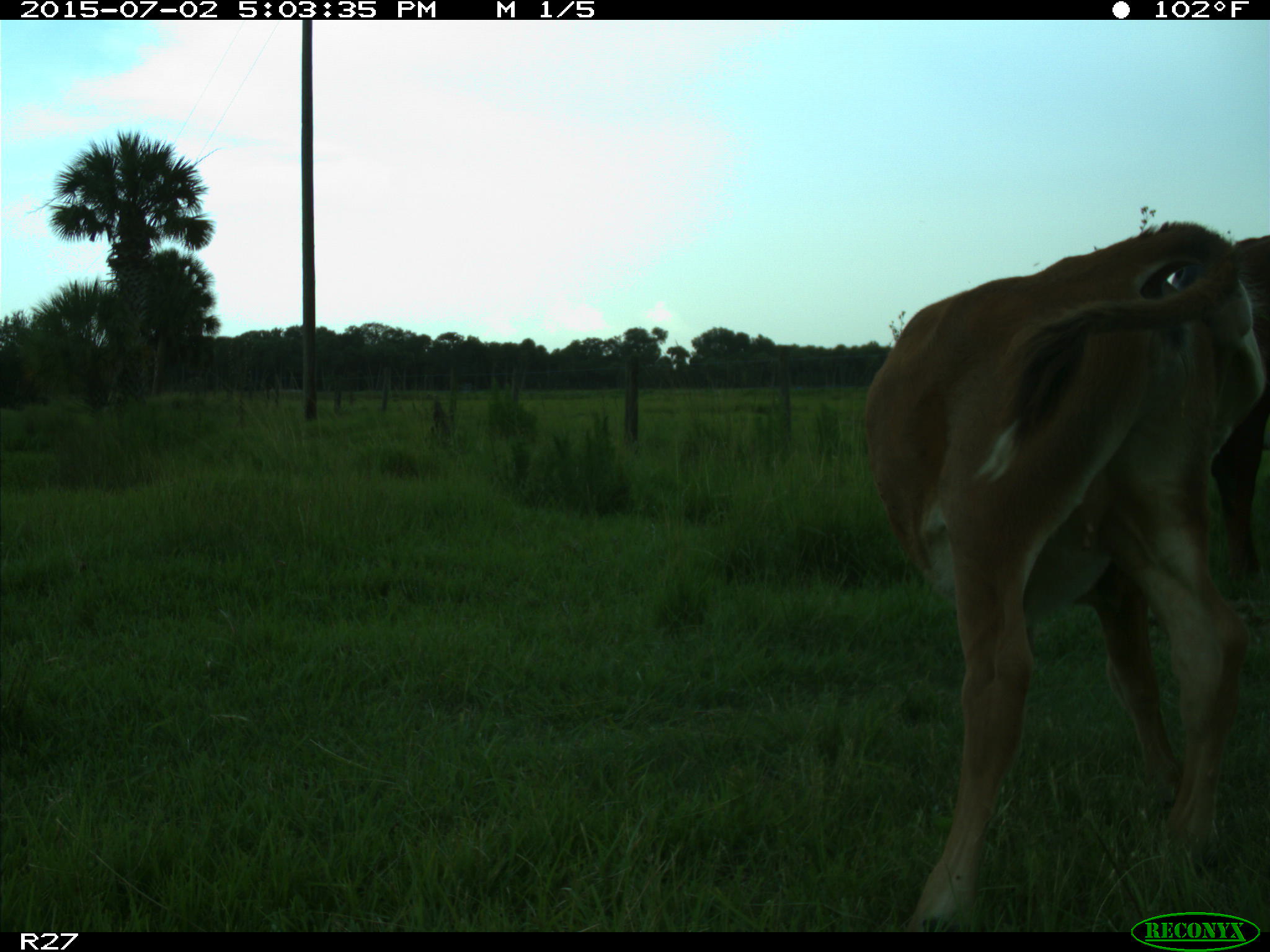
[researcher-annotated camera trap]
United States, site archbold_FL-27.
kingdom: Animalia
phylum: Chordata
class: Mammalia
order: Artiodactyla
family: Bovidae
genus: Bos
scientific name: Bos taurus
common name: domestic cow